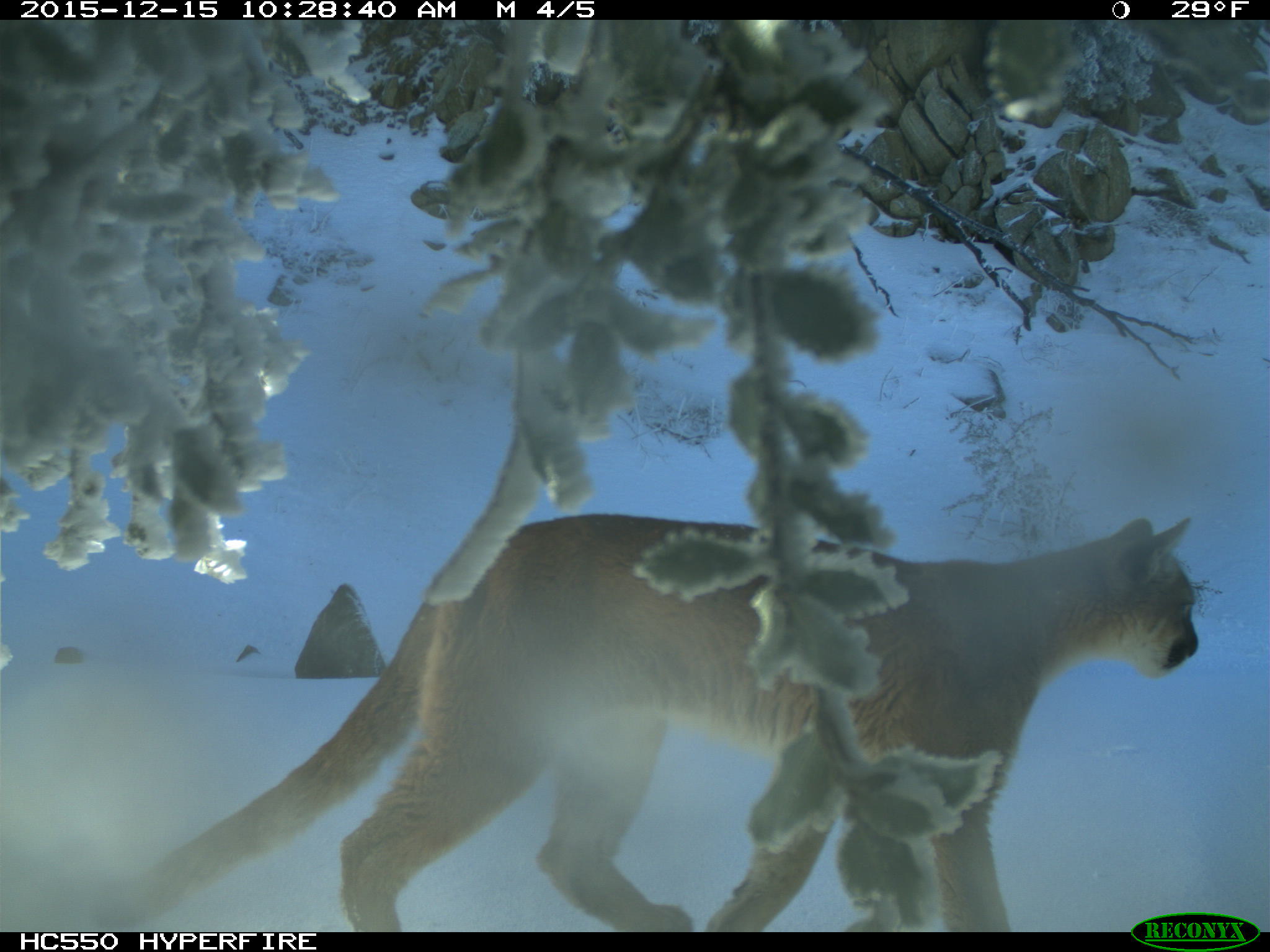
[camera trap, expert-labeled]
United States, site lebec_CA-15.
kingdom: Animalia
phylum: Chordata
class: Mammalia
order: Carnivora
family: Felidae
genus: Puma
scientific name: Puma concolor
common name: mountain lion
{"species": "Puma concolor (mountain lion)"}